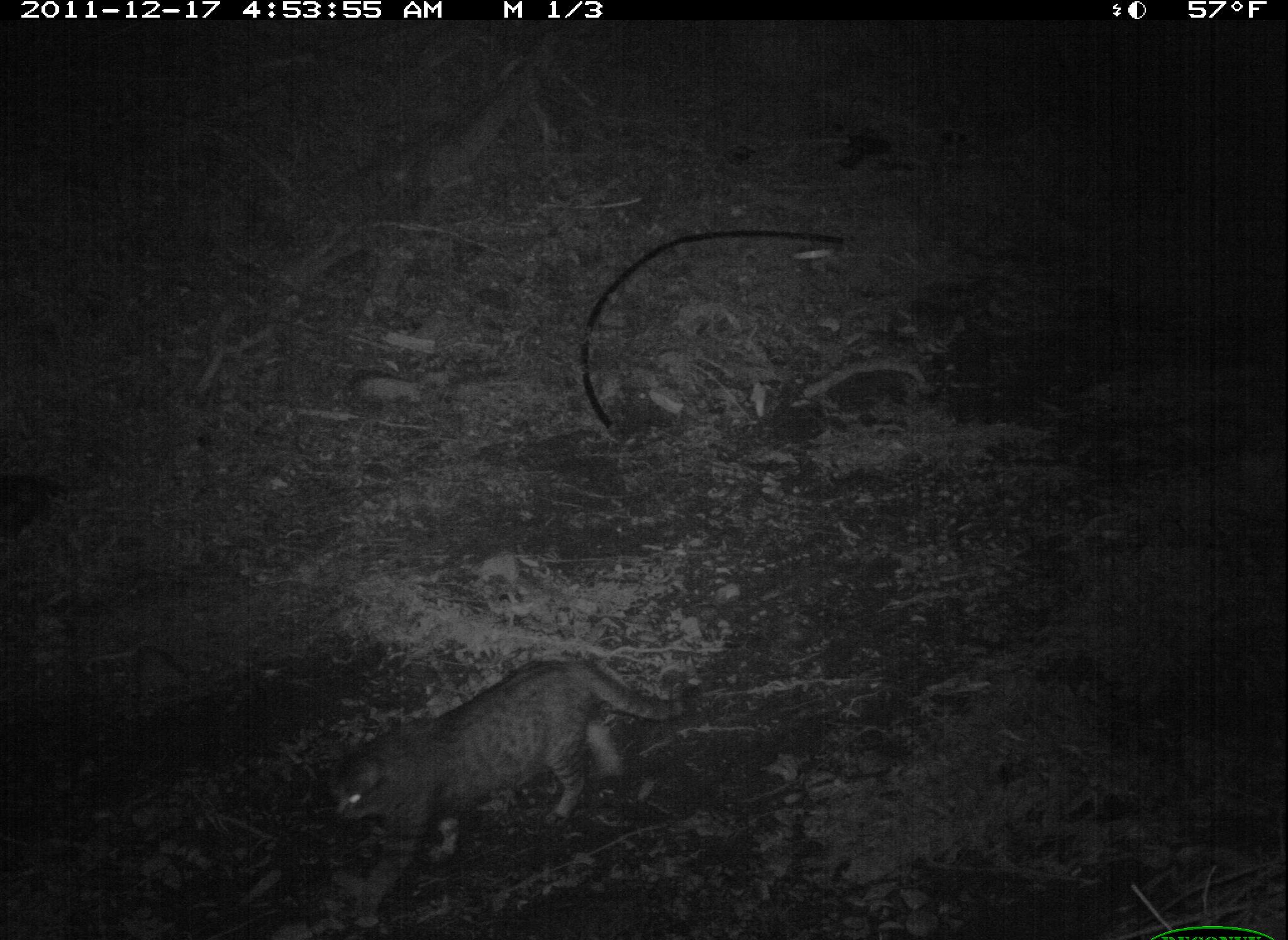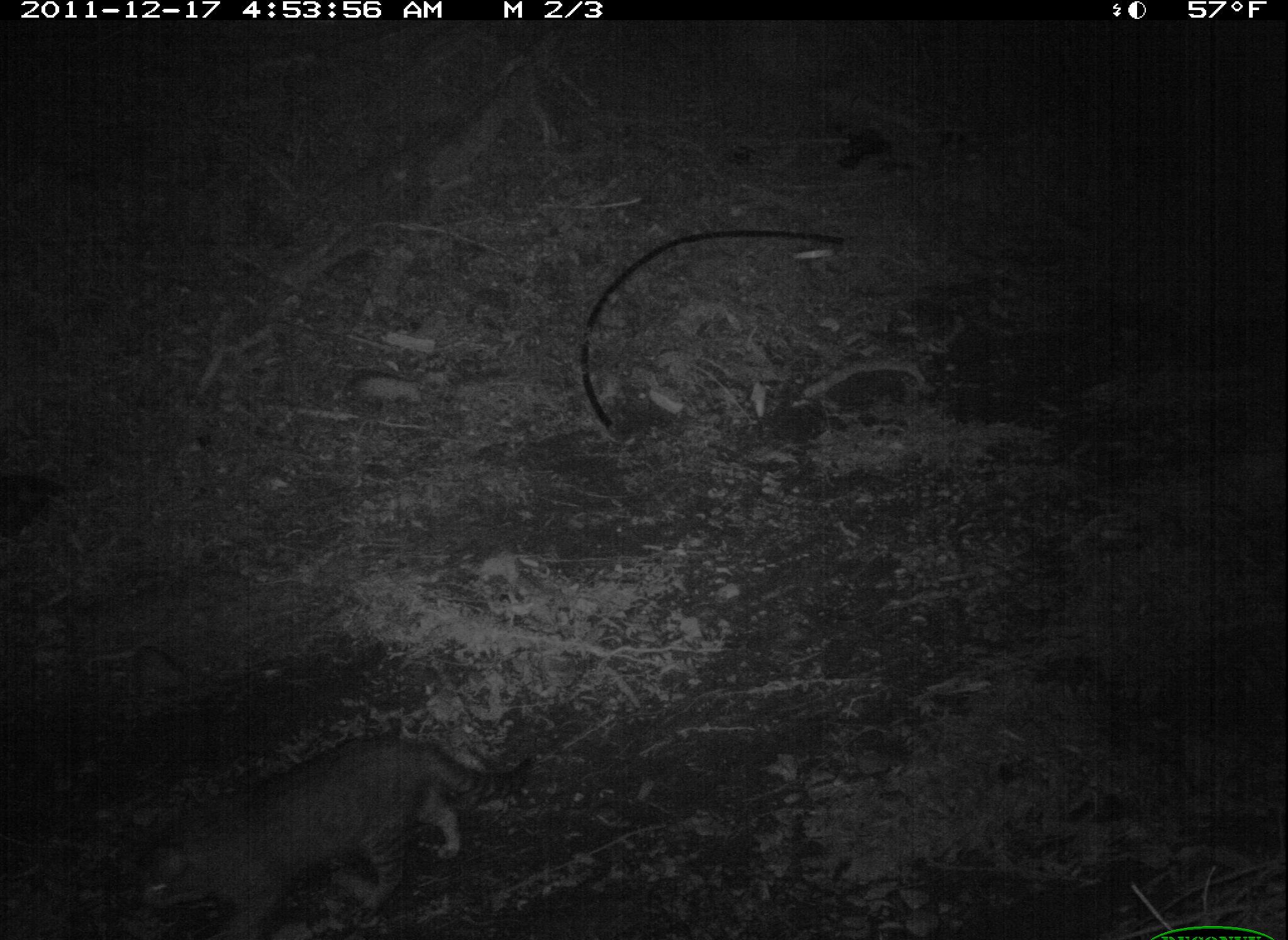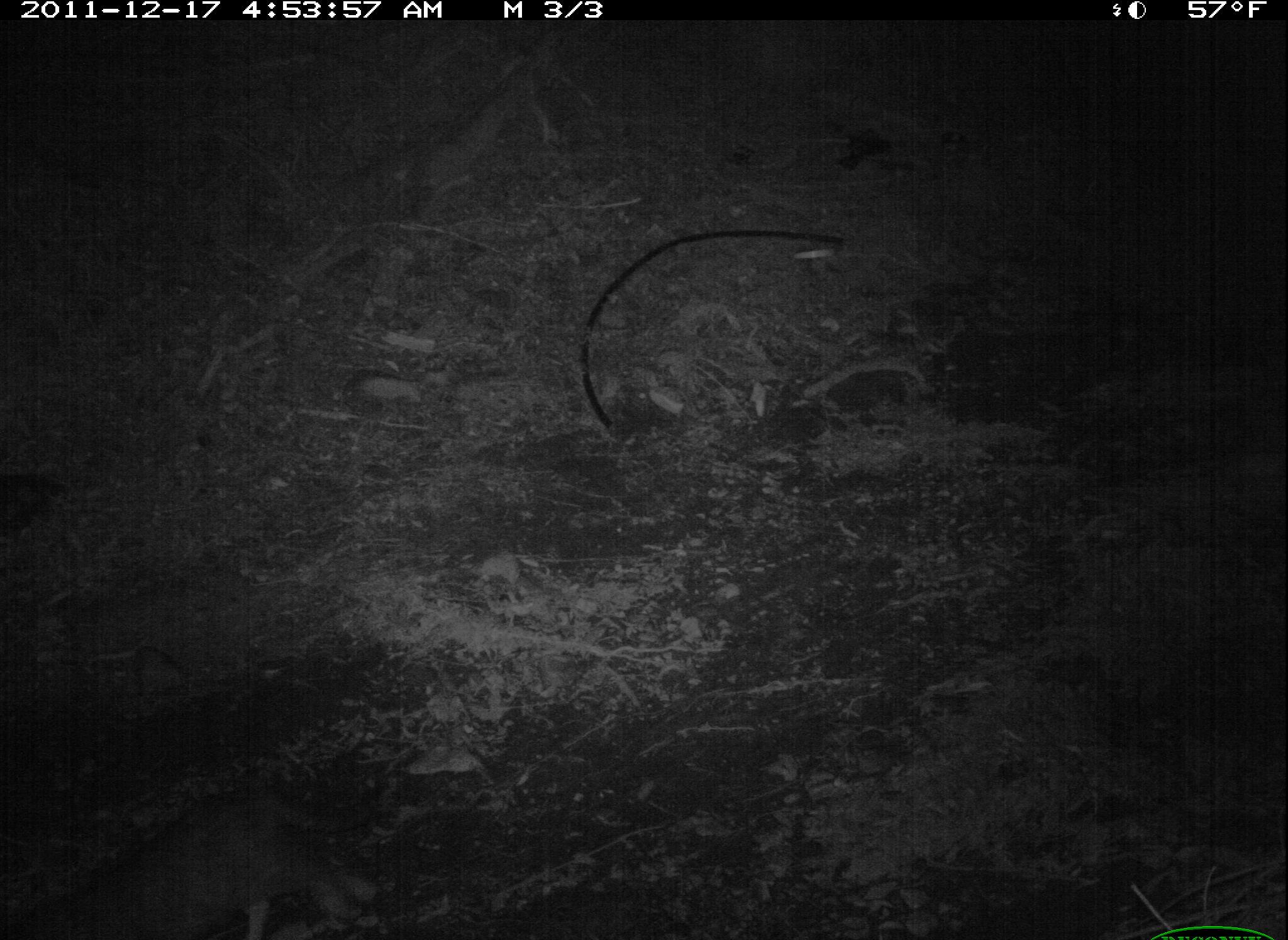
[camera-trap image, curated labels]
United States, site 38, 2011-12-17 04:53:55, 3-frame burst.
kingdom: Animalia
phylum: Chordata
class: Mammalia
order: Carnivora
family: Felidae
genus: Felis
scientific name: Felis catus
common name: cat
Cat (Felis catus).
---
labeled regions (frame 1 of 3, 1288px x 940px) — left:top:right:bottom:
cat: 285:628:687:881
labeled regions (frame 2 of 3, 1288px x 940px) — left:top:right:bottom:
cat: 111:699:528:940